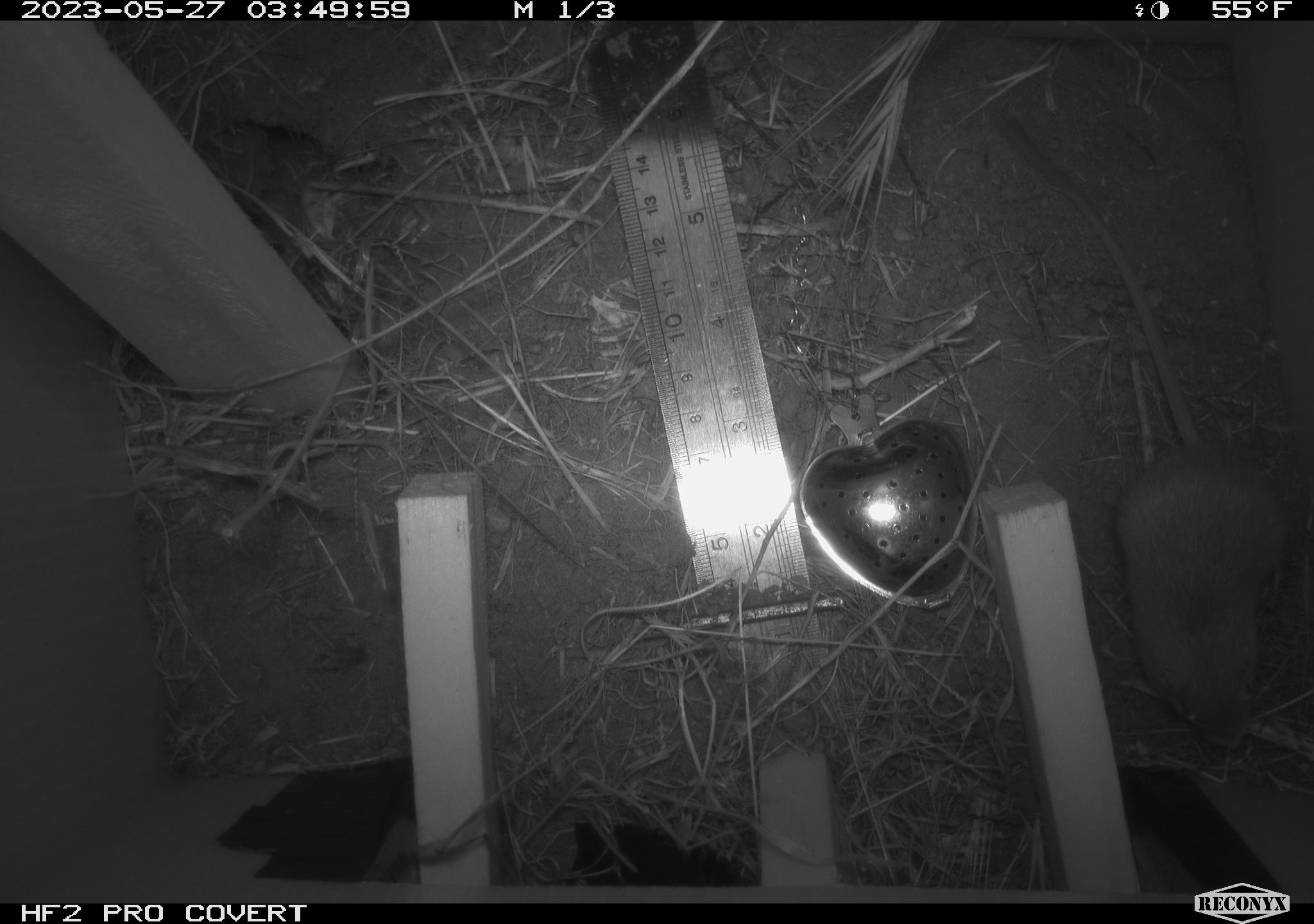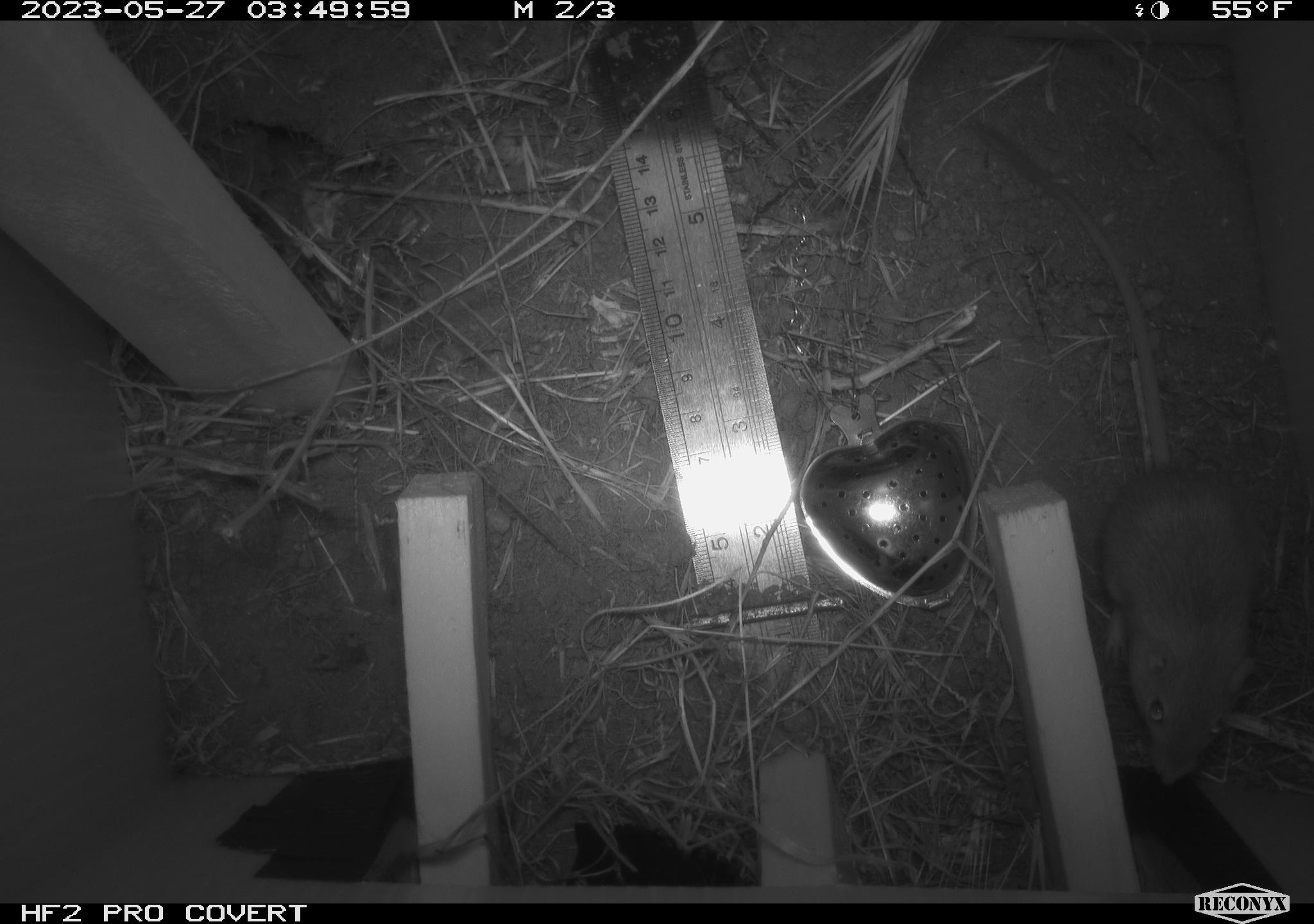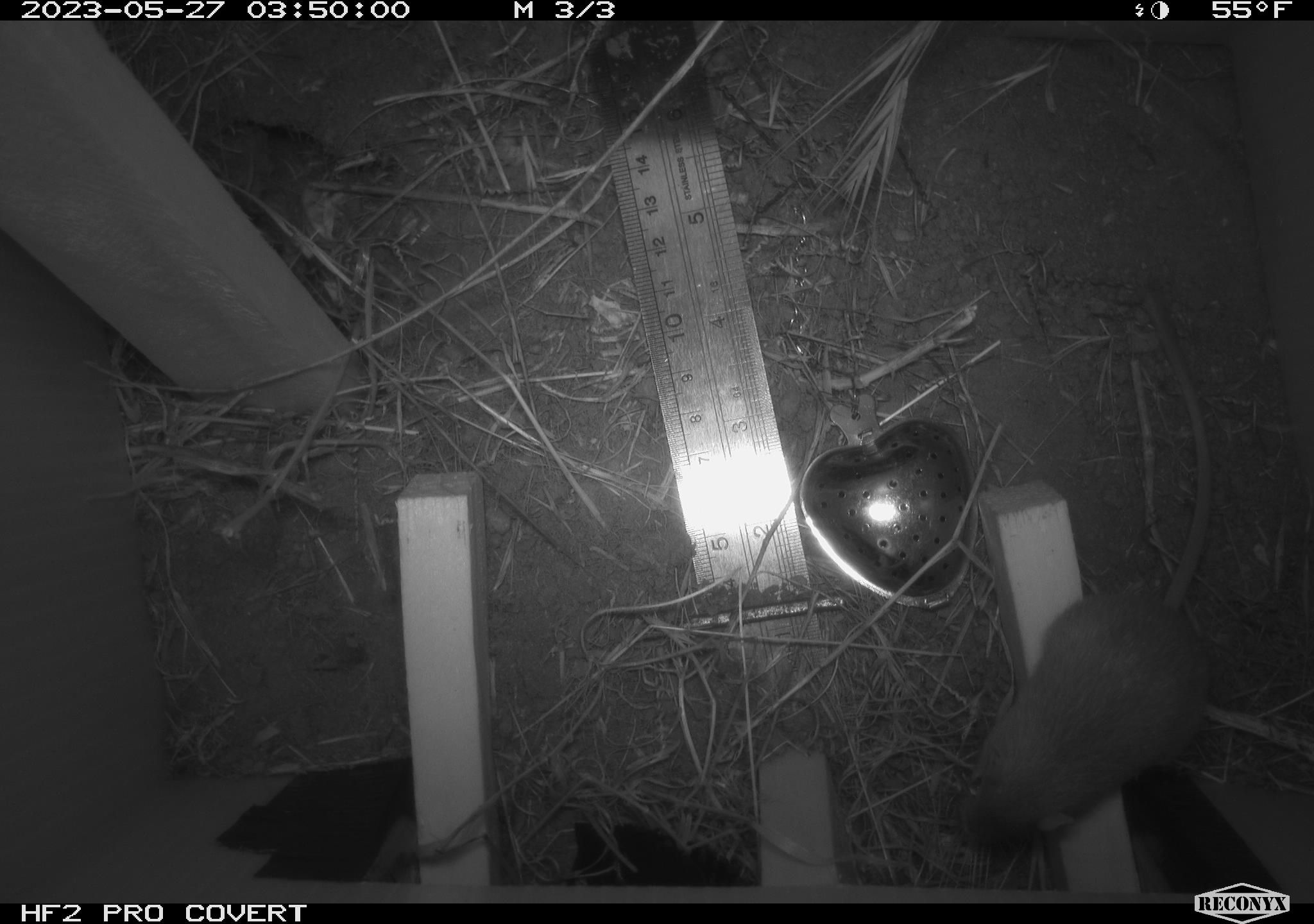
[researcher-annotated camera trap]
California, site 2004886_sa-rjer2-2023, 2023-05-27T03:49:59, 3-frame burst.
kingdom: Animalia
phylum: Chordata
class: Mammalia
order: Rodentia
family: Heteromyidae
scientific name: Heteromyidae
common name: kangaroo rats and pocket mice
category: heteromyidae family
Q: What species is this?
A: Heteromyidae family (kangaroo rats and pocket mice) (Heteromyidae).